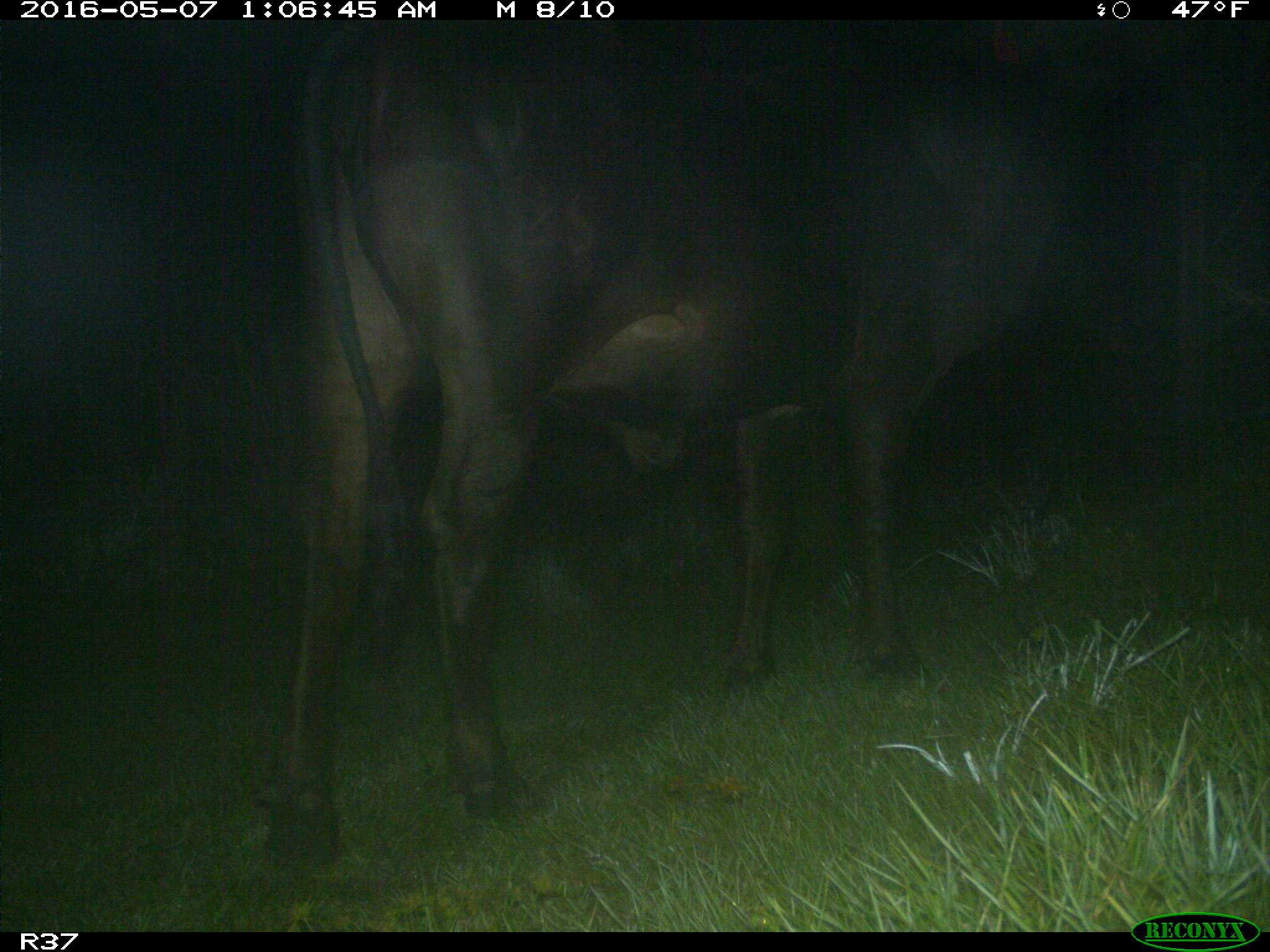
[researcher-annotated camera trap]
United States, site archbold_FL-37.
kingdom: Animalia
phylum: Chordata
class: Mammalia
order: Artiodactyla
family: Bovidae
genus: Bos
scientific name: Bos taurus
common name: domestic cow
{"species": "Bos taurus (domestic cow)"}